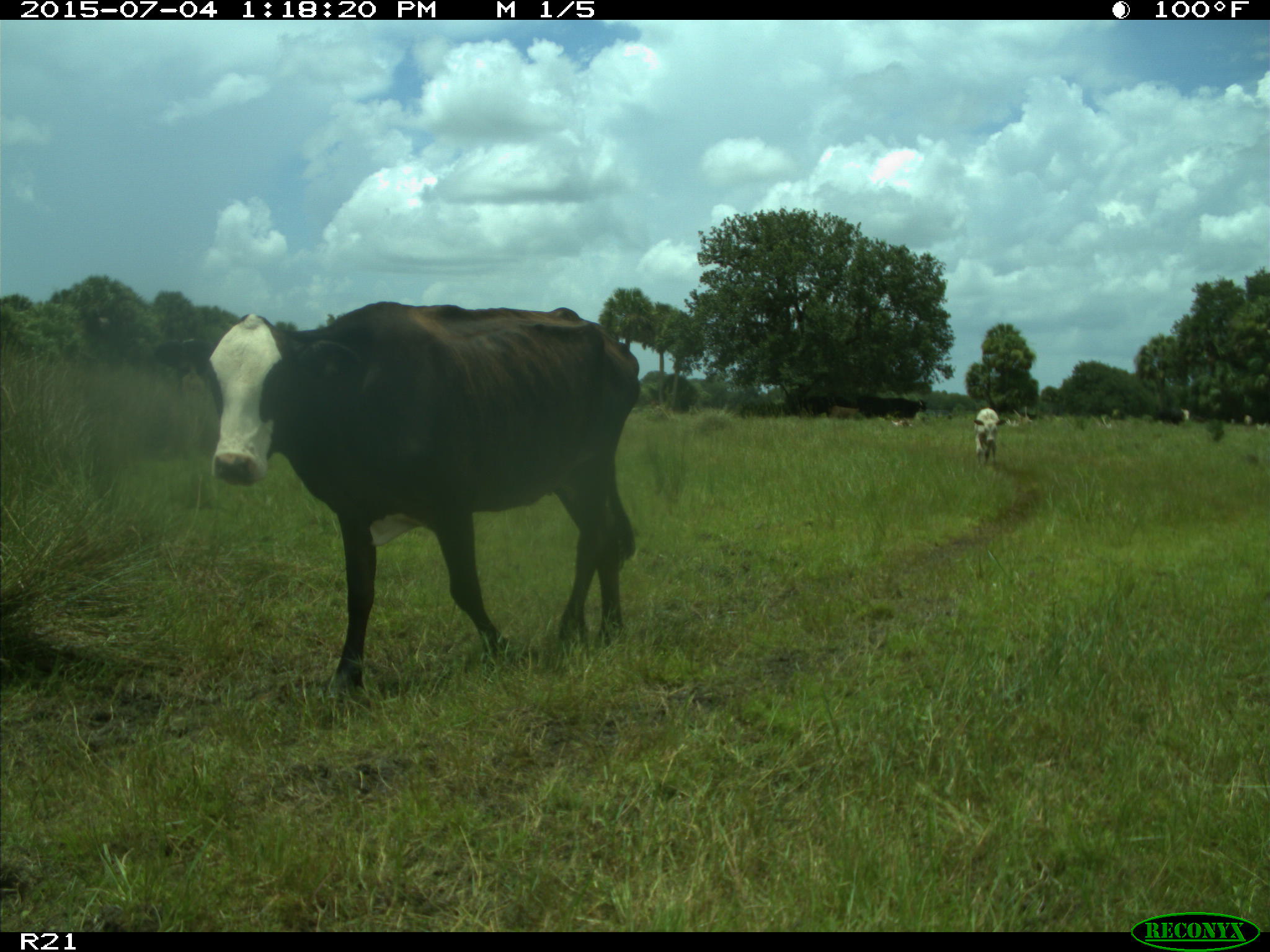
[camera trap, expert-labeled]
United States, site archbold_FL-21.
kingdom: Animalia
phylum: Chordata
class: Mammalia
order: Artiodactyla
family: Bovidae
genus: Bos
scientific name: Bos taurus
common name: domestic cow